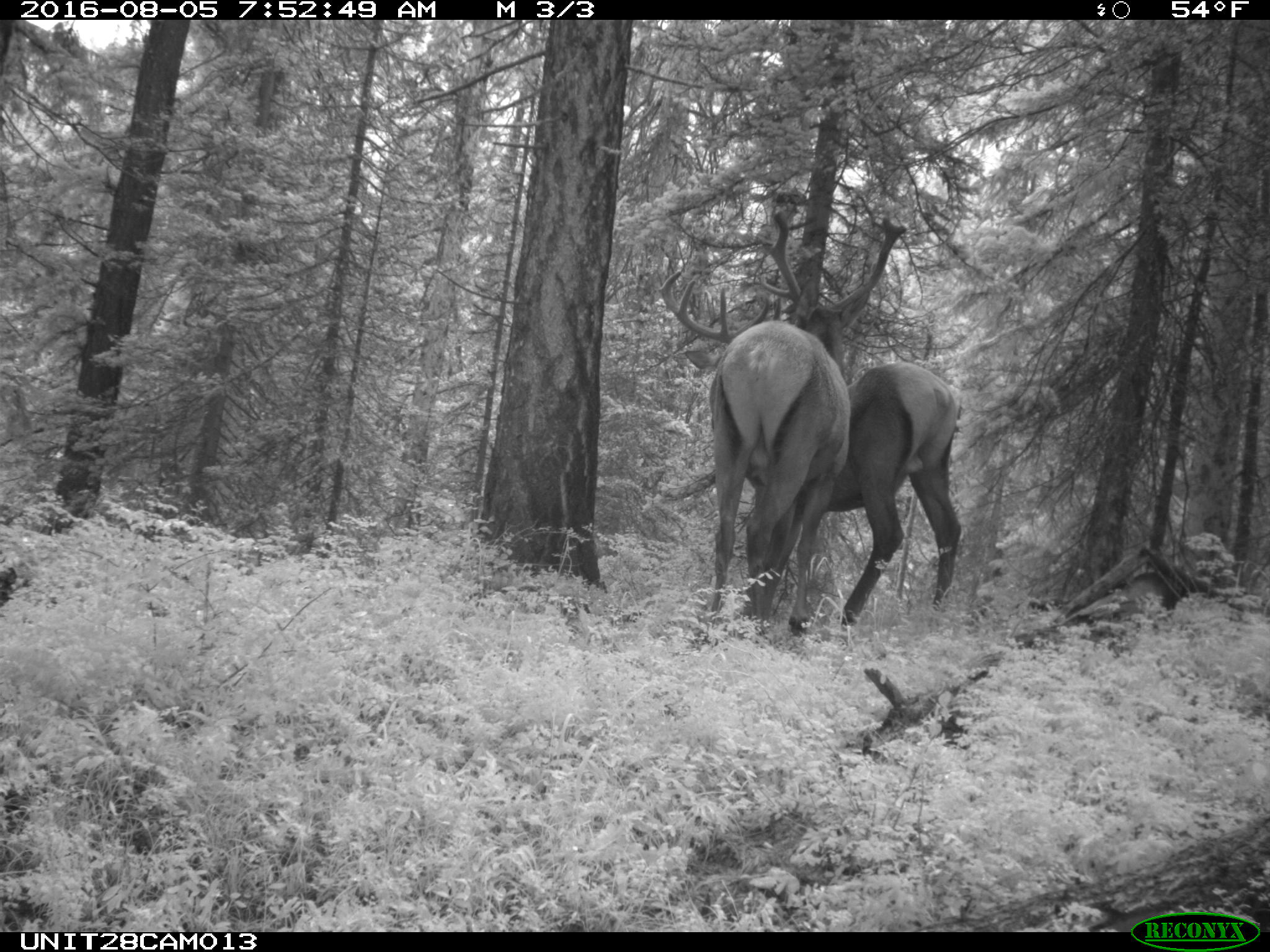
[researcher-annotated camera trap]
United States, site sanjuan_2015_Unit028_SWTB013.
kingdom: Animalia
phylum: Chordata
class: Mammalia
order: Artiodactyla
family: Cervidae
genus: Cervus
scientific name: Cervus elaphus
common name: red deer